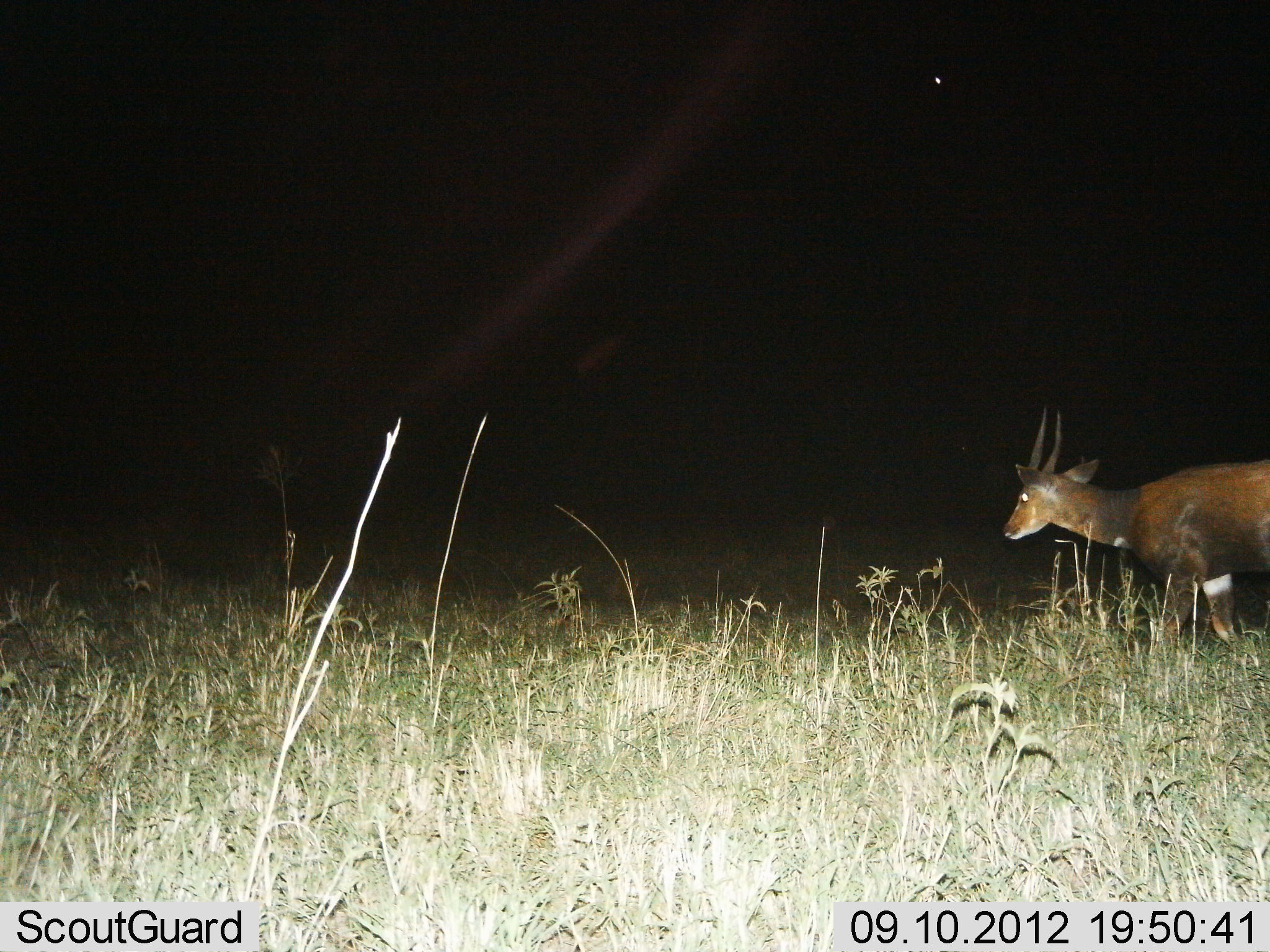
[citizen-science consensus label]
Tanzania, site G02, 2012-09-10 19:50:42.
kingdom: Animalia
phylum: Chordata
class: Mammalia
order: Artiodactyla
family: Bovidae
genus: Tragelaphus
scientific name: Tragelaphus scriptus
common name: bushbuck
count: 1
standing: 30%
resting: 0%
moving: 70%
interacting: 0%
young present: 0%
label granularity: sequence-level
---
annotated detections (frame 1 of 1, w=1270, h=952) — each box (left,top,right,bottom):
animal: (1002,406,1270,688)